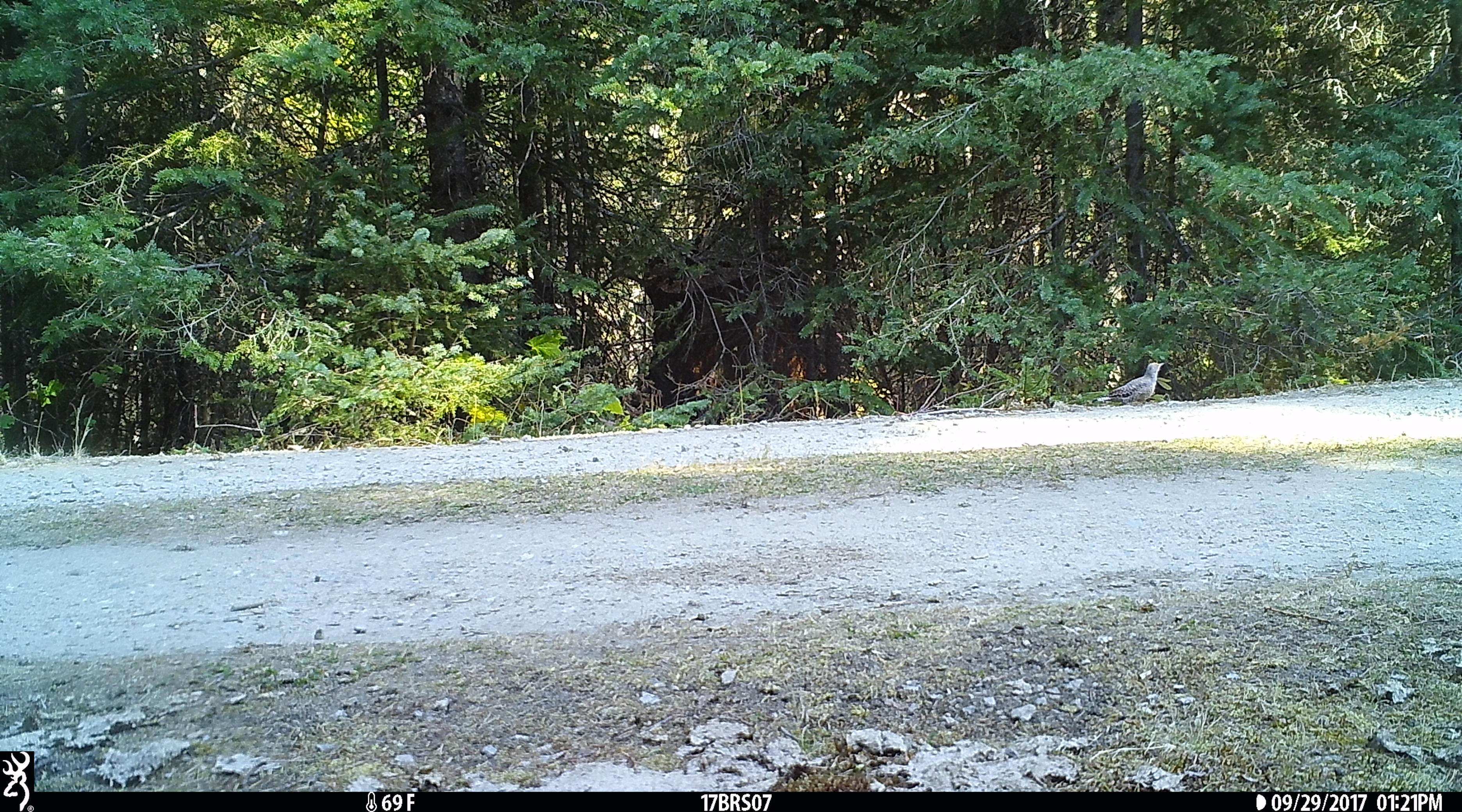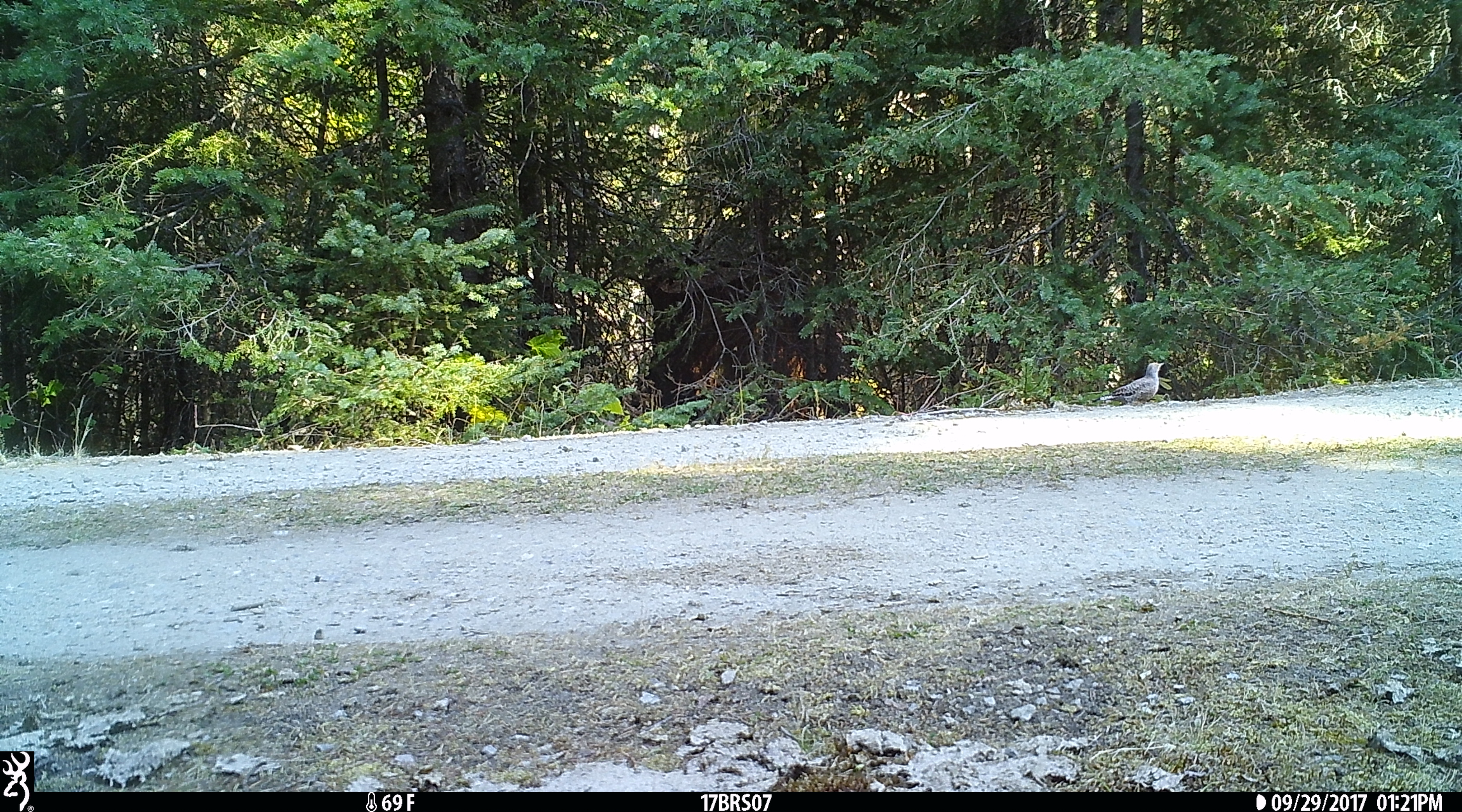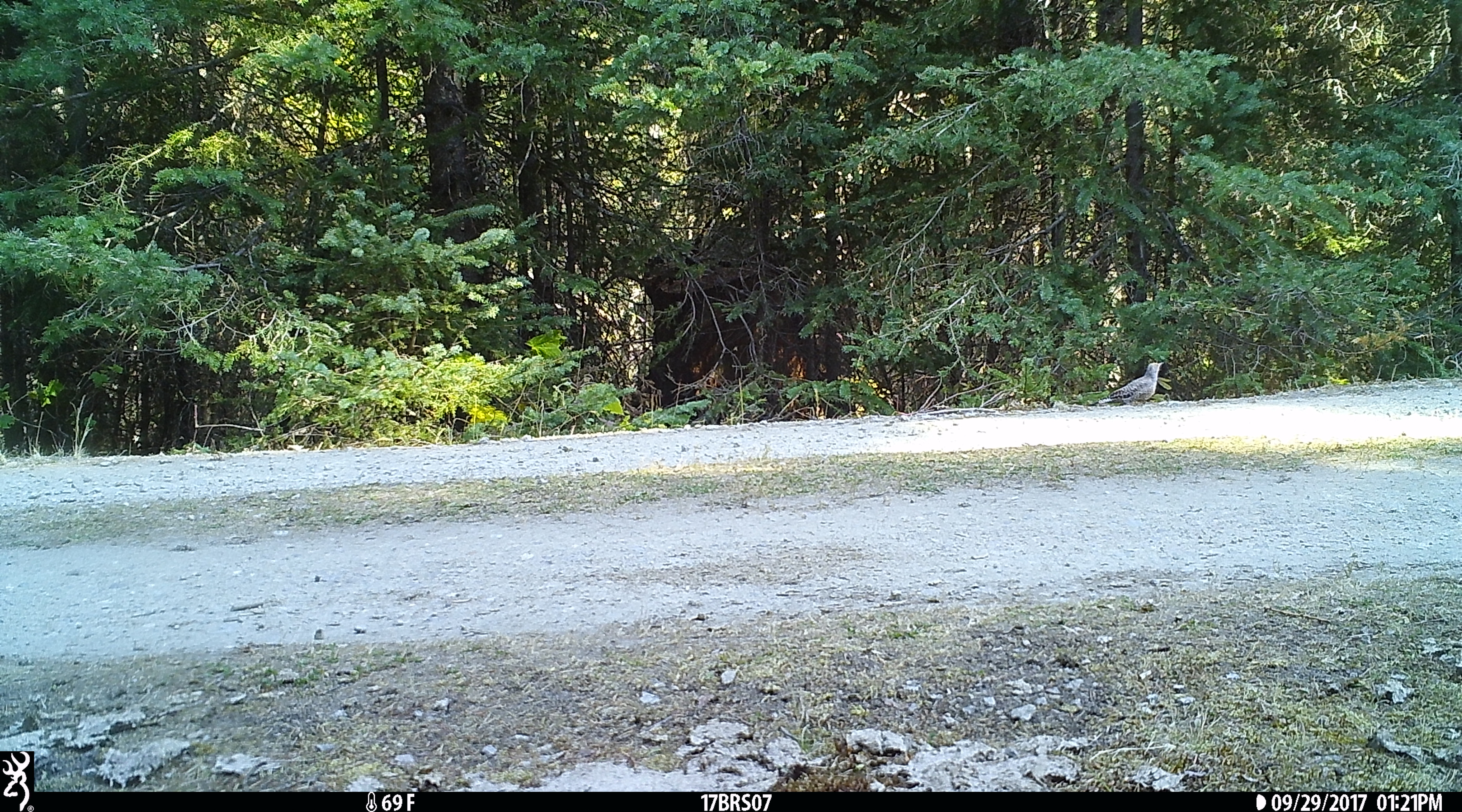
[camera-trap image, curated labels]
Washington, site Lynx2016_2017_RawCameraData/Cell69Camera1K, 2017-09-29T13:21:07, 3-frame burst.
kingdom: Animalia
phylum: Chordata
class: Aves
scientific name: Aves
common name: birds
Aves (birds). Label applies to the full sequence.